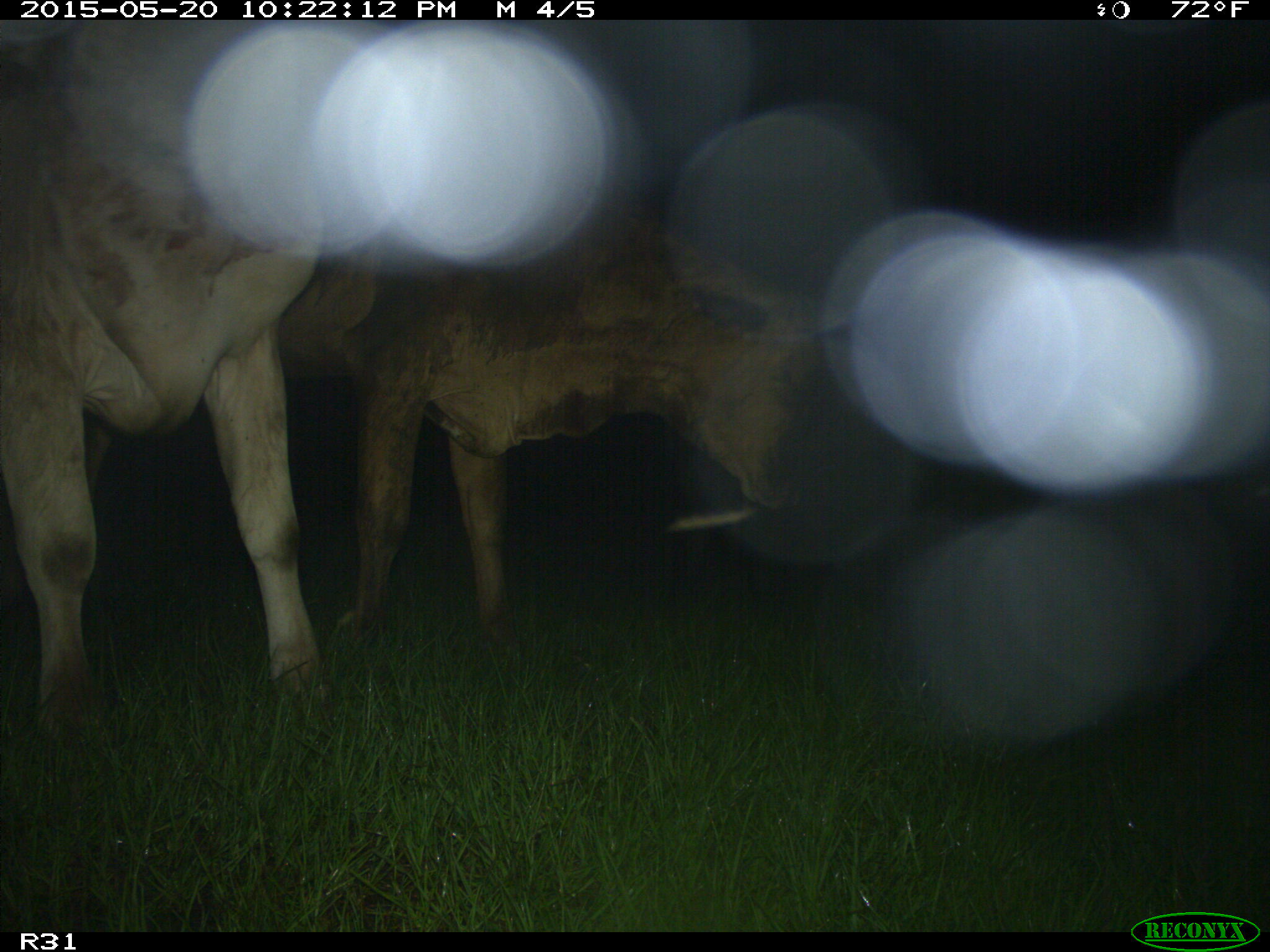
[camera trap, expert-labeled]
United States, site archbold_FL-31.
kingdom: Animalia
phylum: Chordata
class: Mammalia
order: Artiodactyla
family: Bovidae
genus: Bos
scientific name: Bos taurus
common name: domestic cow